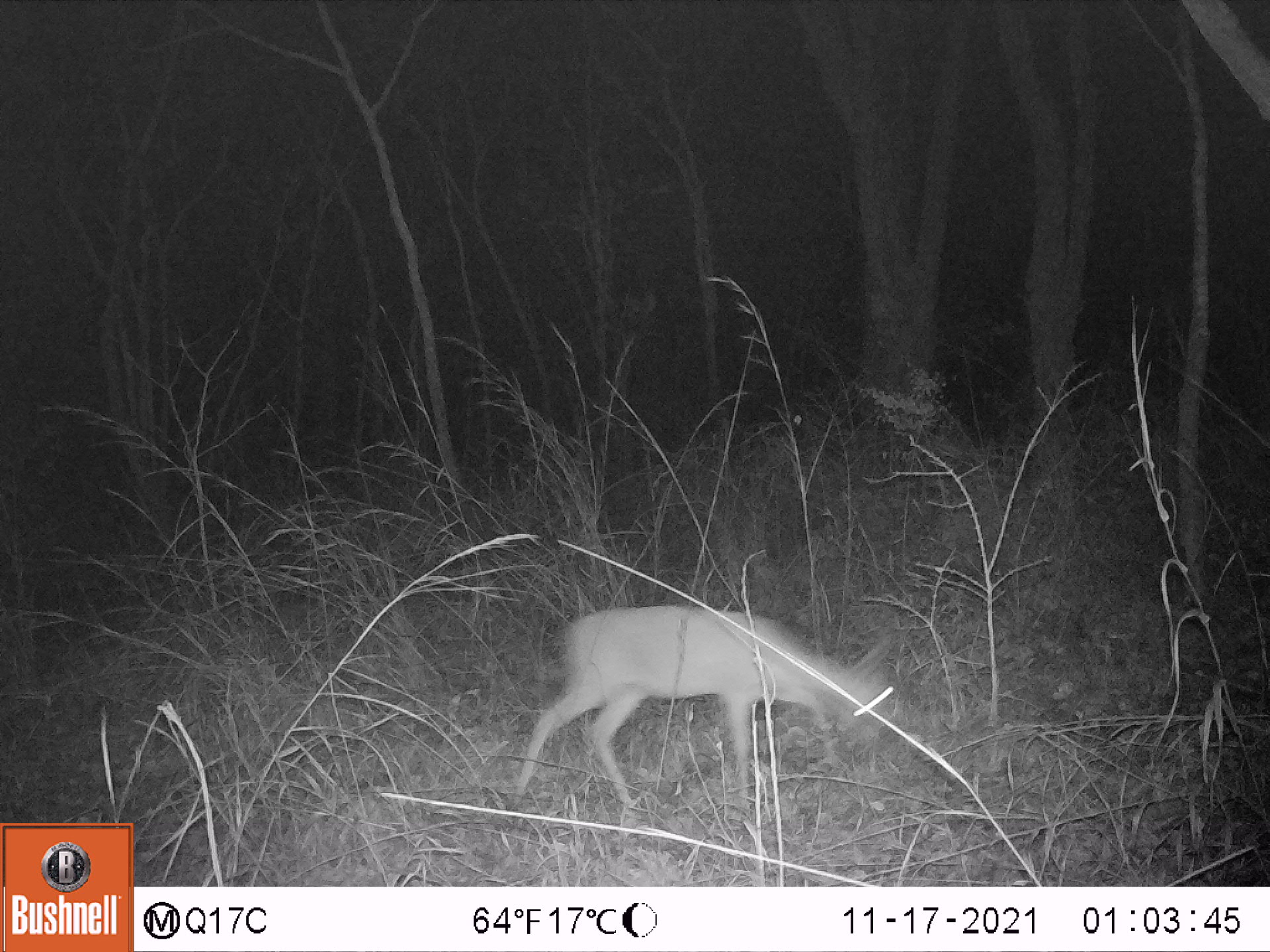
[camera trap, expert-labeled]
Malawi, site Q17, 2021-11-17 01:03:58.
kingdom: Animalia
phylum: Chordata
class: Mammalia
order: Artiodactyla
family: Bovidae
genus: Sylvicapra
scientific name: Sylvicapra grimmia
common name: common duiker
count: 1